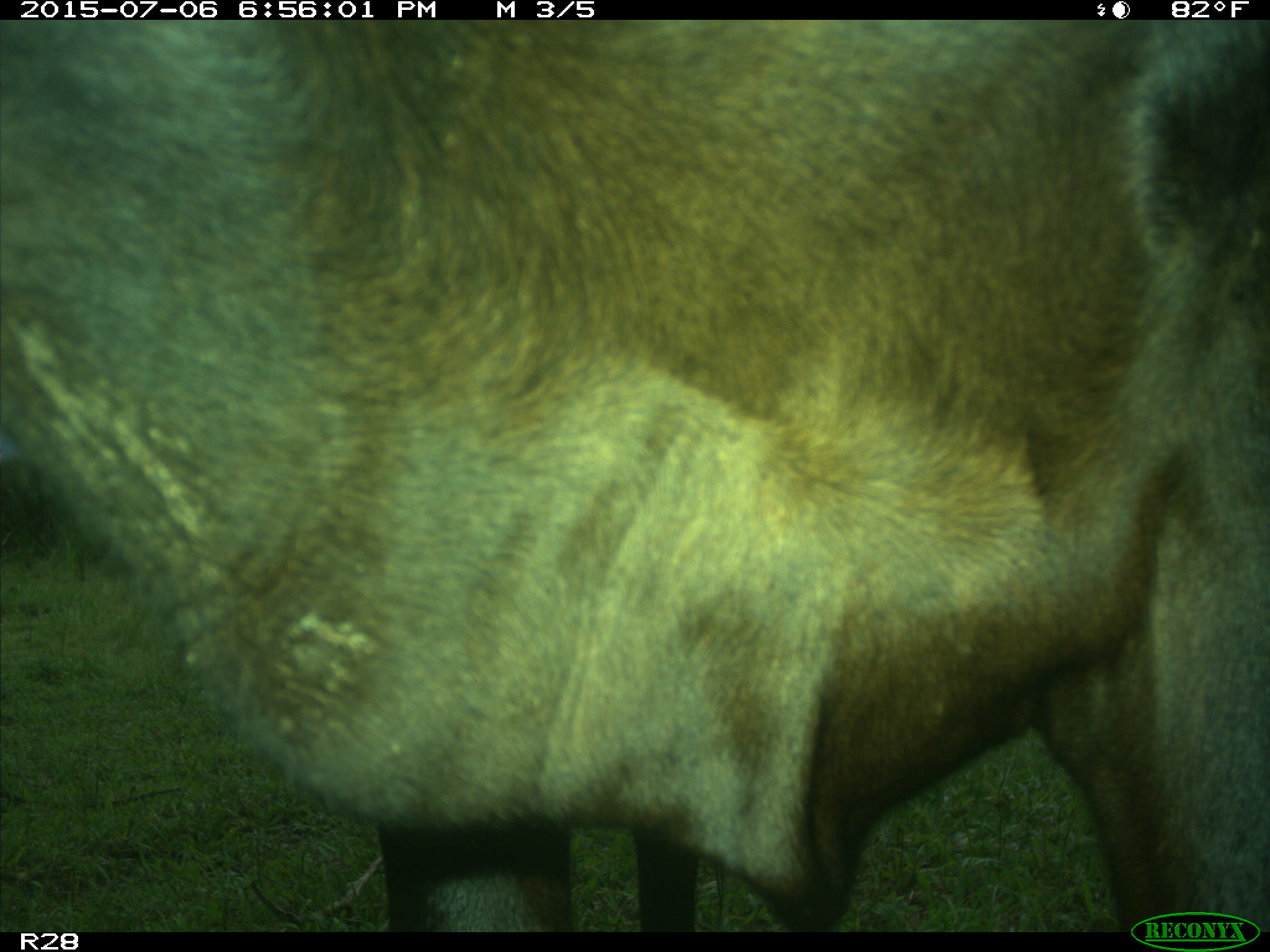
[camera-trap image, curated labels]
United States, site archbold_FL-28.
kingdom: Animalia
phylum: Chordata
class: Mammalia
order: Artiodactyla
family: Bovidae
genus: Bos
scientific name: Bos taurus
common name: domestic cow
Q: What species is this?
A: Bos taurus (domestic cow).